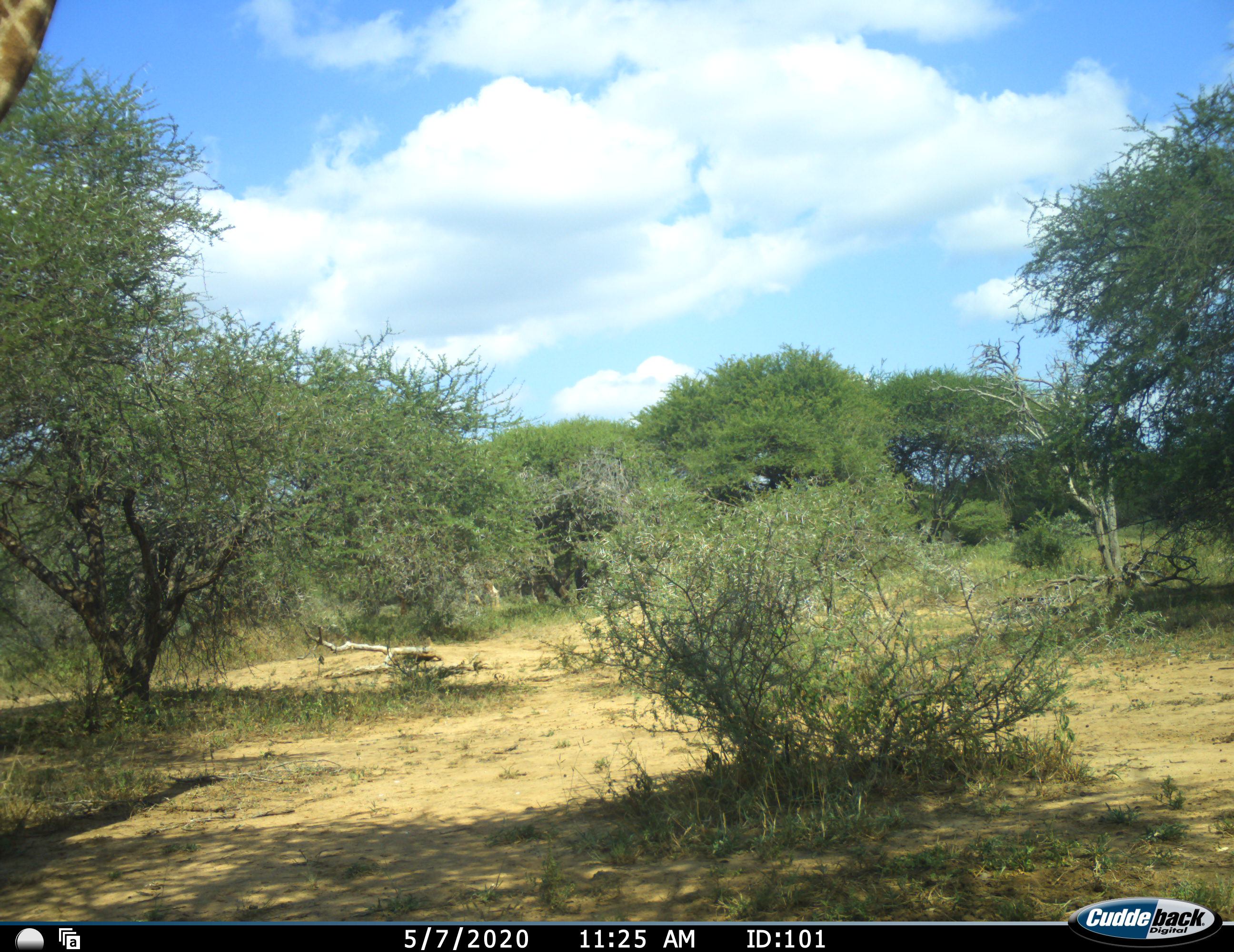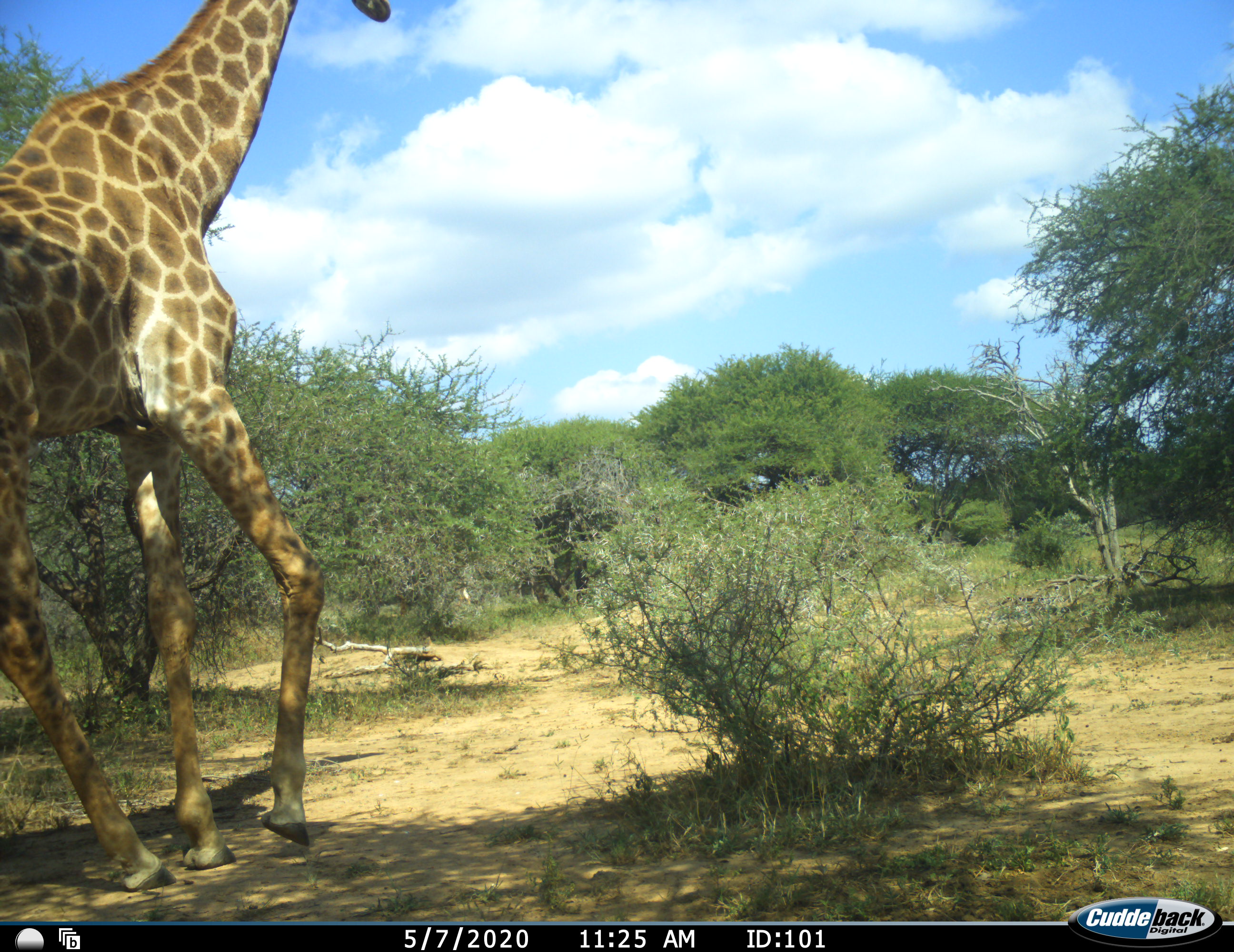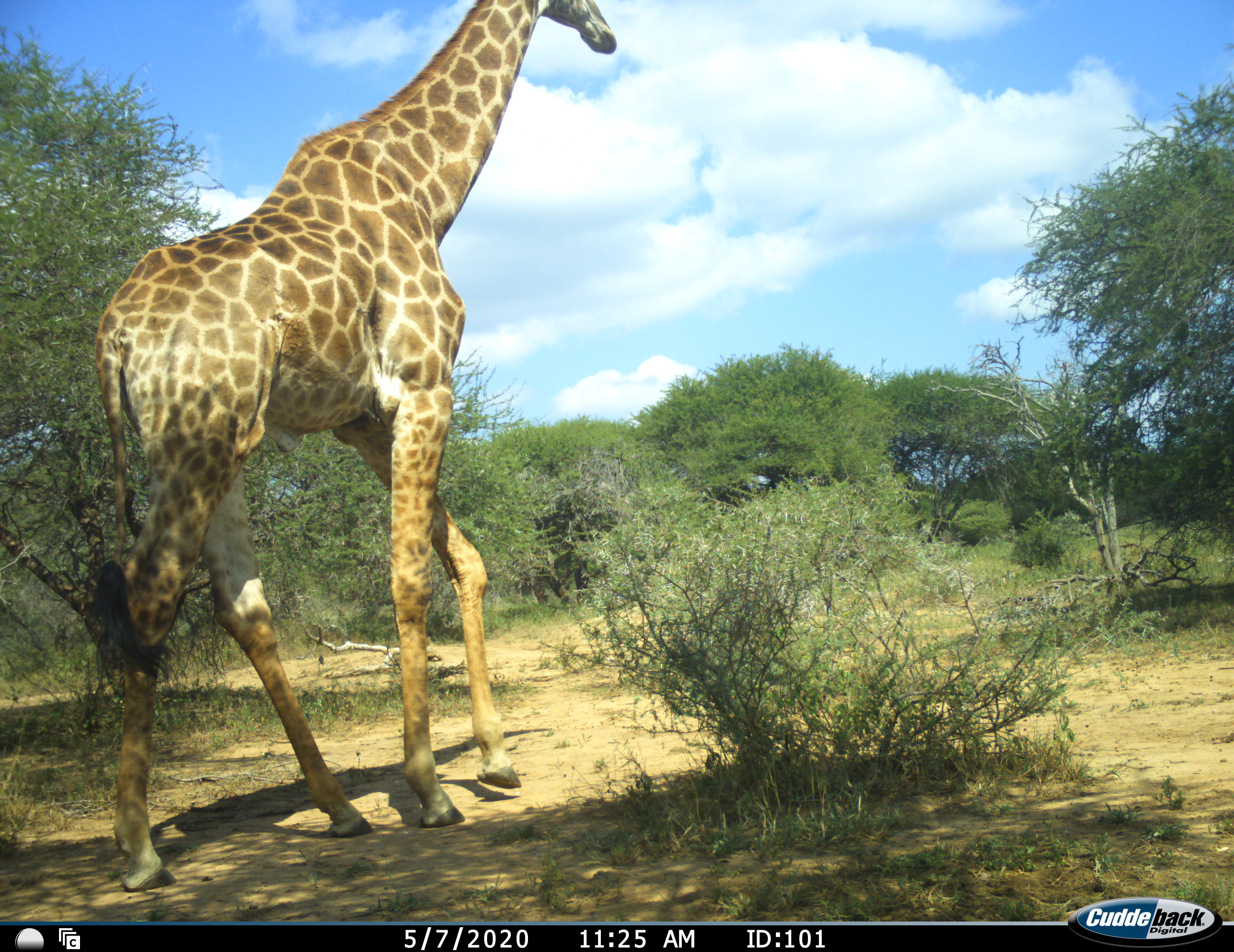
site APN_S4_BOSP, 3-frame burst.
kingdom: Animalia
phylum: Chordata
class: Mammalia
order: Artiodactyla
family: Giraffidae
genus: Giraffa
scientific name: Giraffa camelopardalis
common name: giraffe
Giraffe (Giraffa camelopardalis), count 1. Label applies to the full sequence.